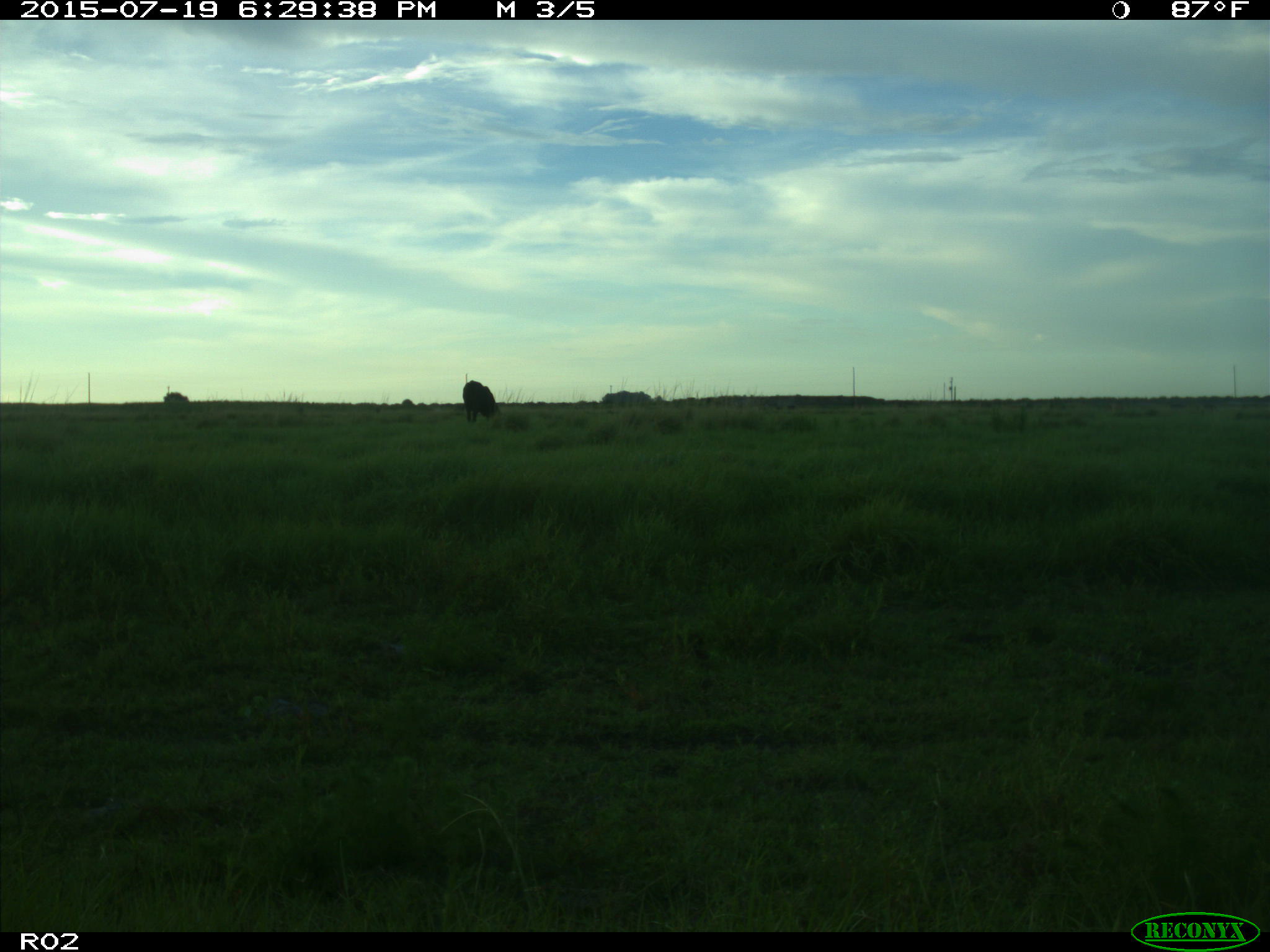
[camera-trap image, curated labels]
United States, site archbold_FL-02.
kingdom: Animalia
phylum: Chordata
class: Mammalia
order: Artiodactyla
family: Bovidae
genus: Bos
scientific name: Bos taurus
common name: domestic cow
Bos taurus (domestic cow).